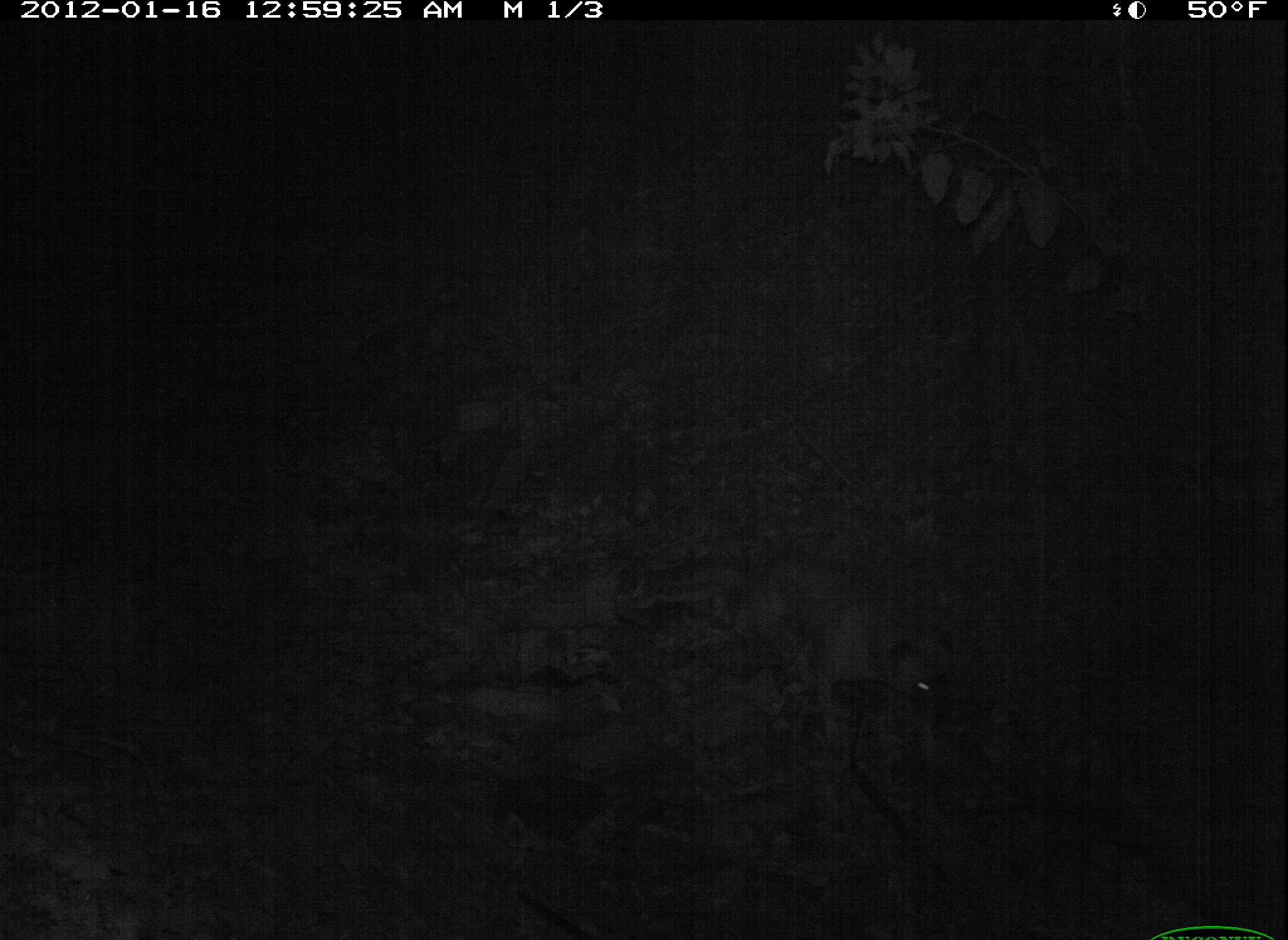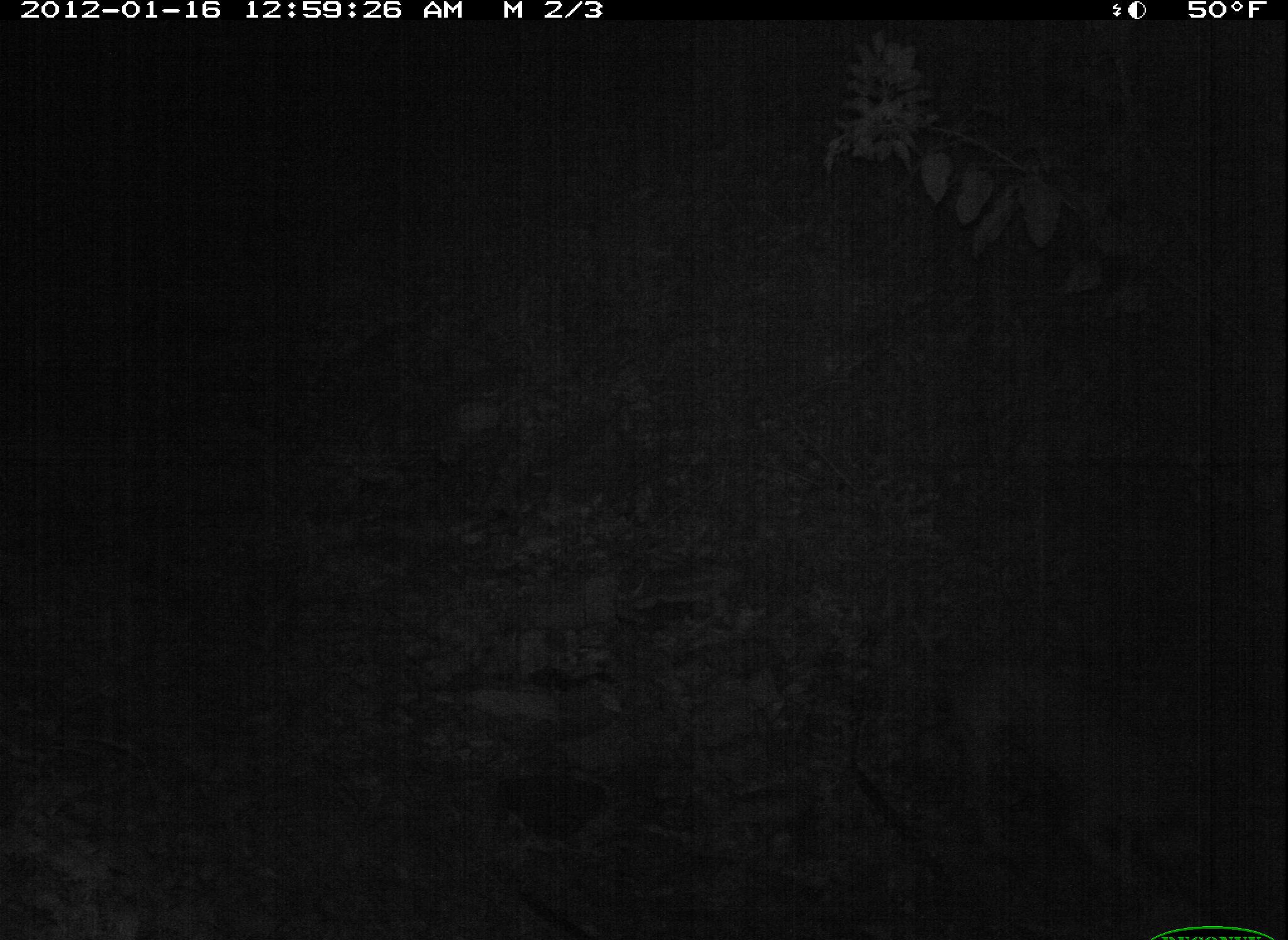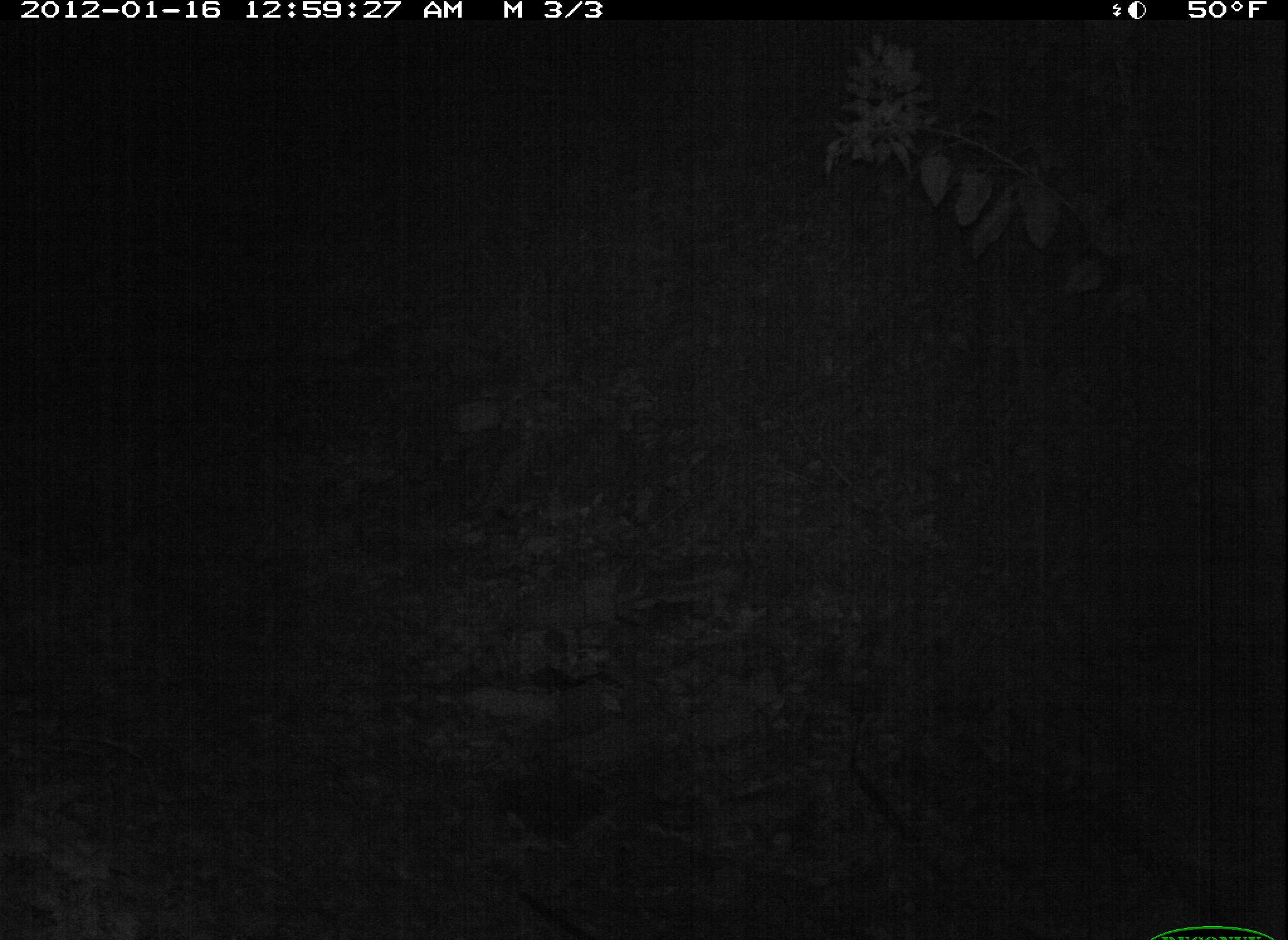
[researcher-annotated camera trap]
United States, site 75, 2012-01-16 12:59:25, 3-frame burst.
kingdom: Animalia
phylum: Chordata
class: Mammalia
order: Carnivora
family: Canidae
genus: Canis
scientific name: Canis familiaris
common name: domestic dog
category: dog